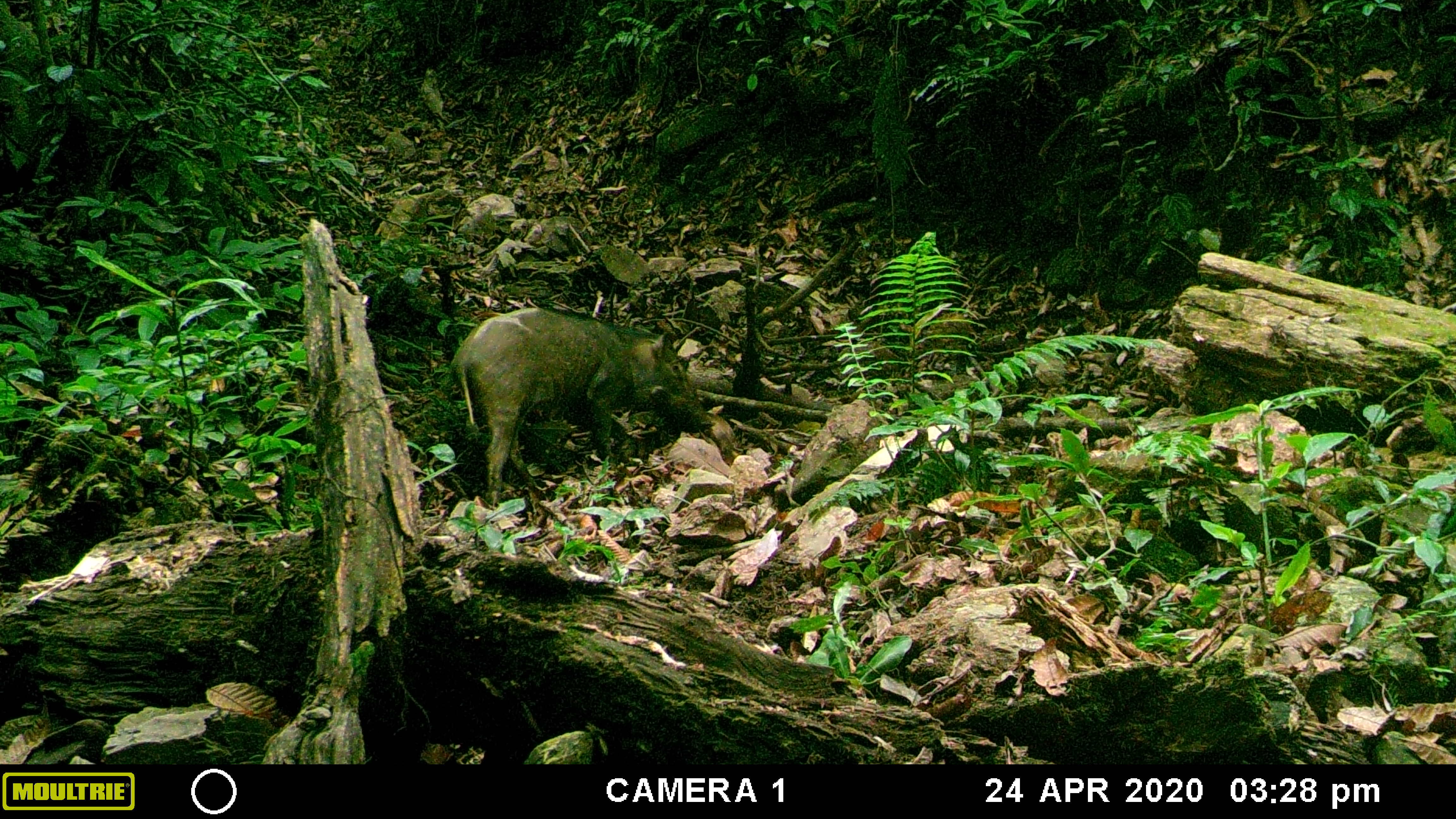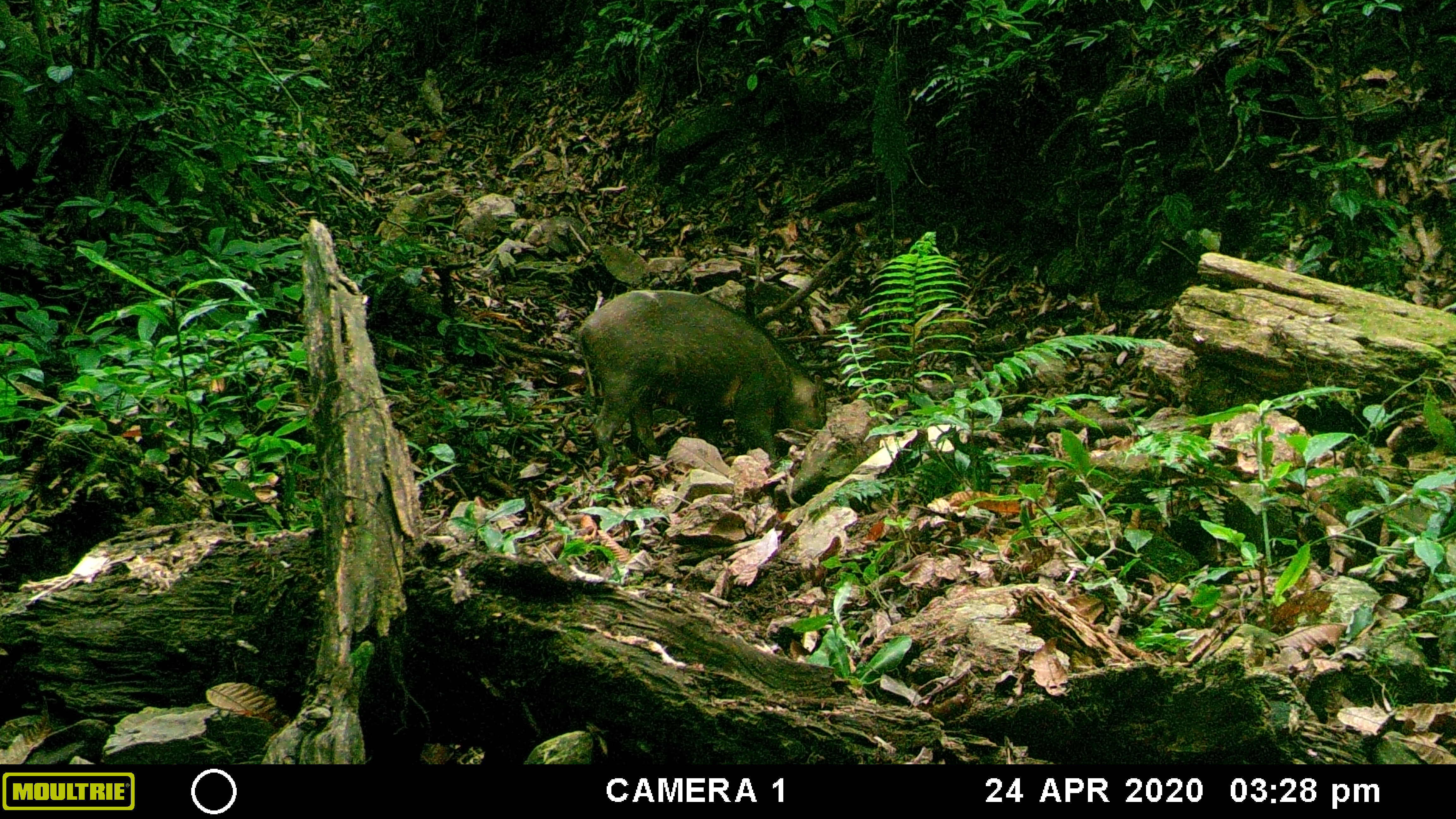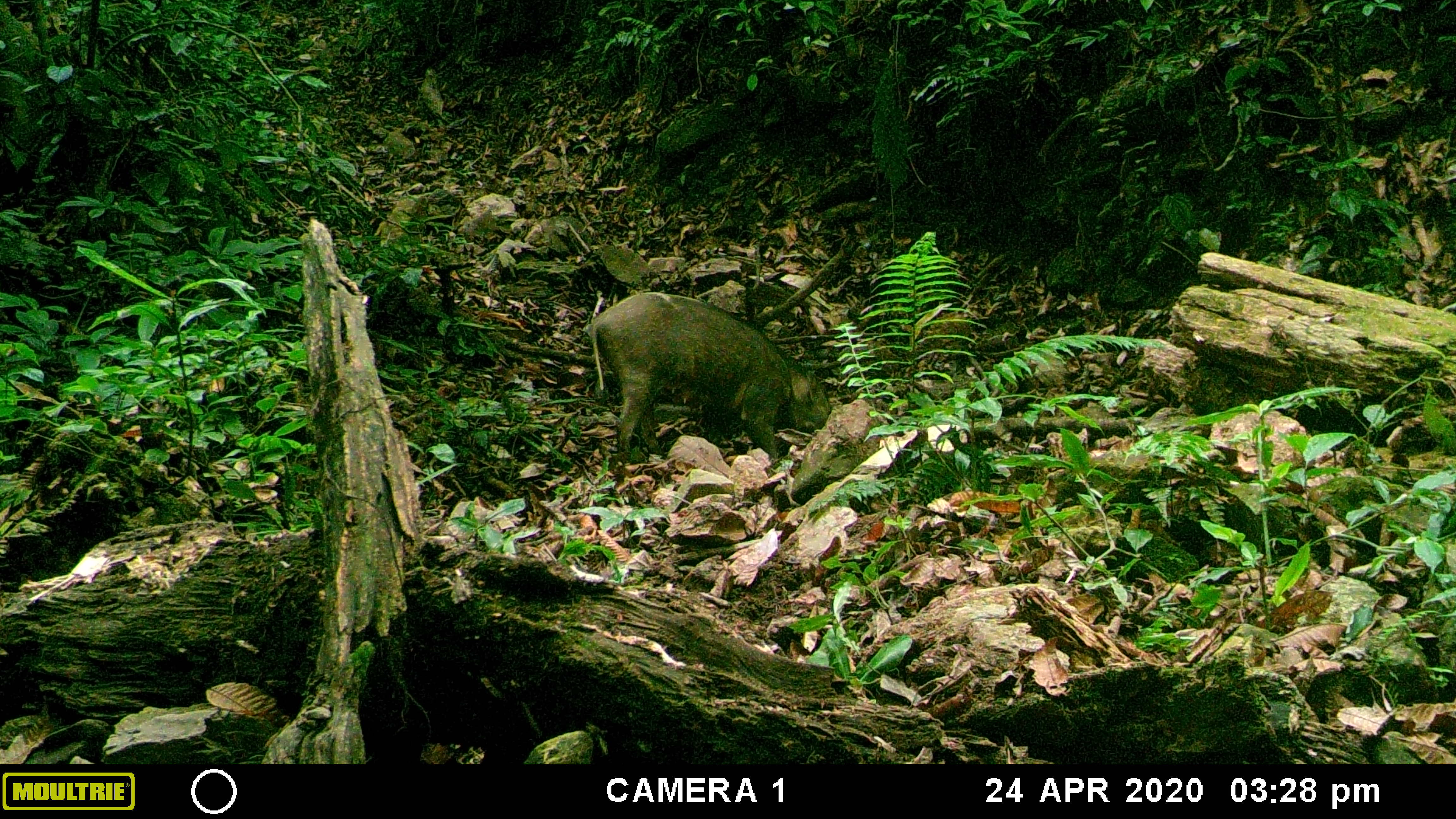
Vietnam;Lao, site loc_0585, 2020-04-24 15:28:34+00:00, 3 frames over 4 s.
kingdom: Animalia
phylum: Chordata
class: Mammalia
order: Artiodactyla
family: Suidae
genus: Sus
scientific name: Sus scrofa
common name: eurasian wild pig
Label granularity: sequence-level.